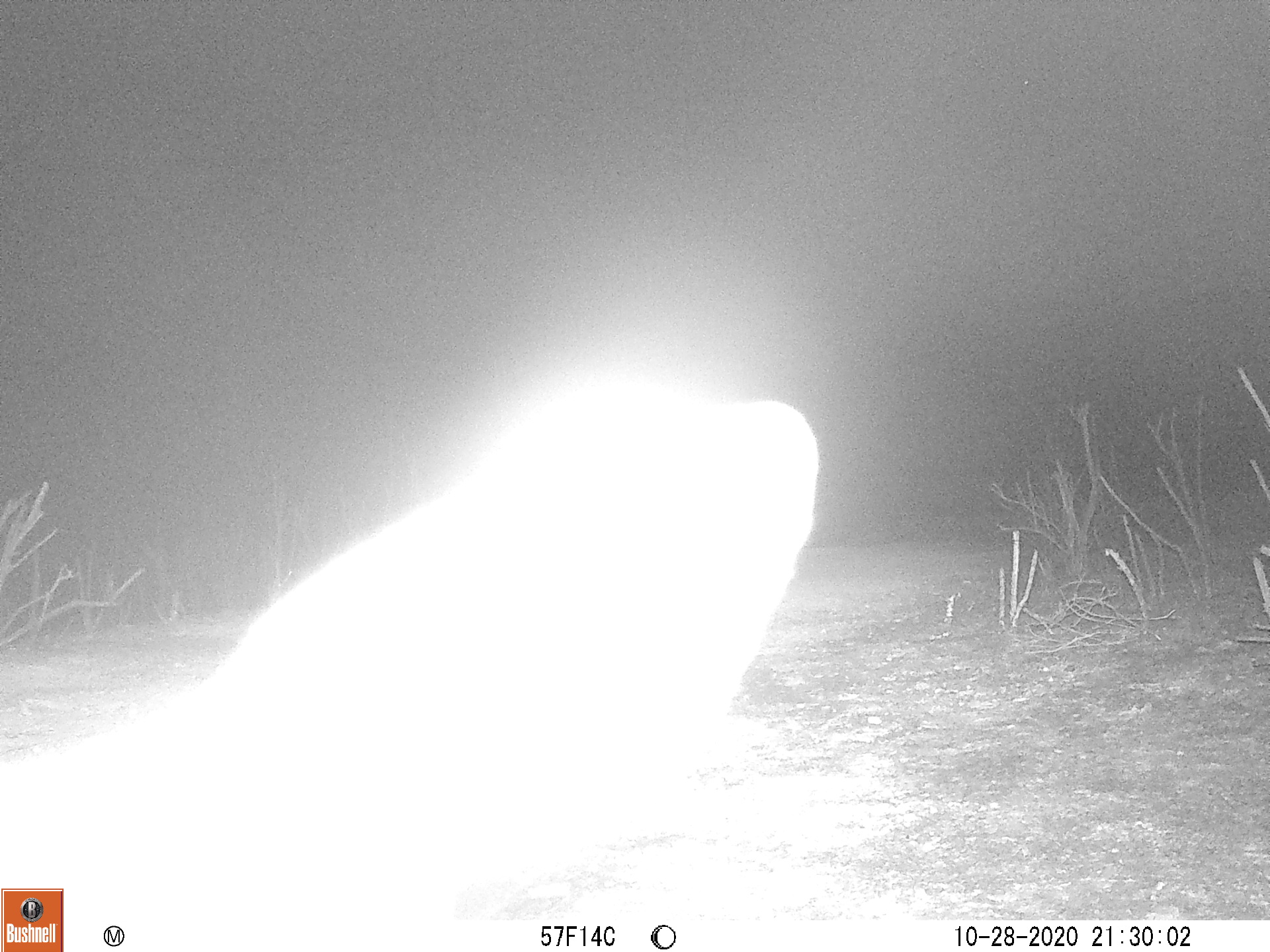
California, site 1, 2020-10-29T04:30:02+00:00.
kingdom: Animalia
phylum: Chordata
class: Mammalia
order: Artiodactyla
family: Cervidae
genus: Odocoileus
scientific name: Odocoileus hemionus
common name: mule deer